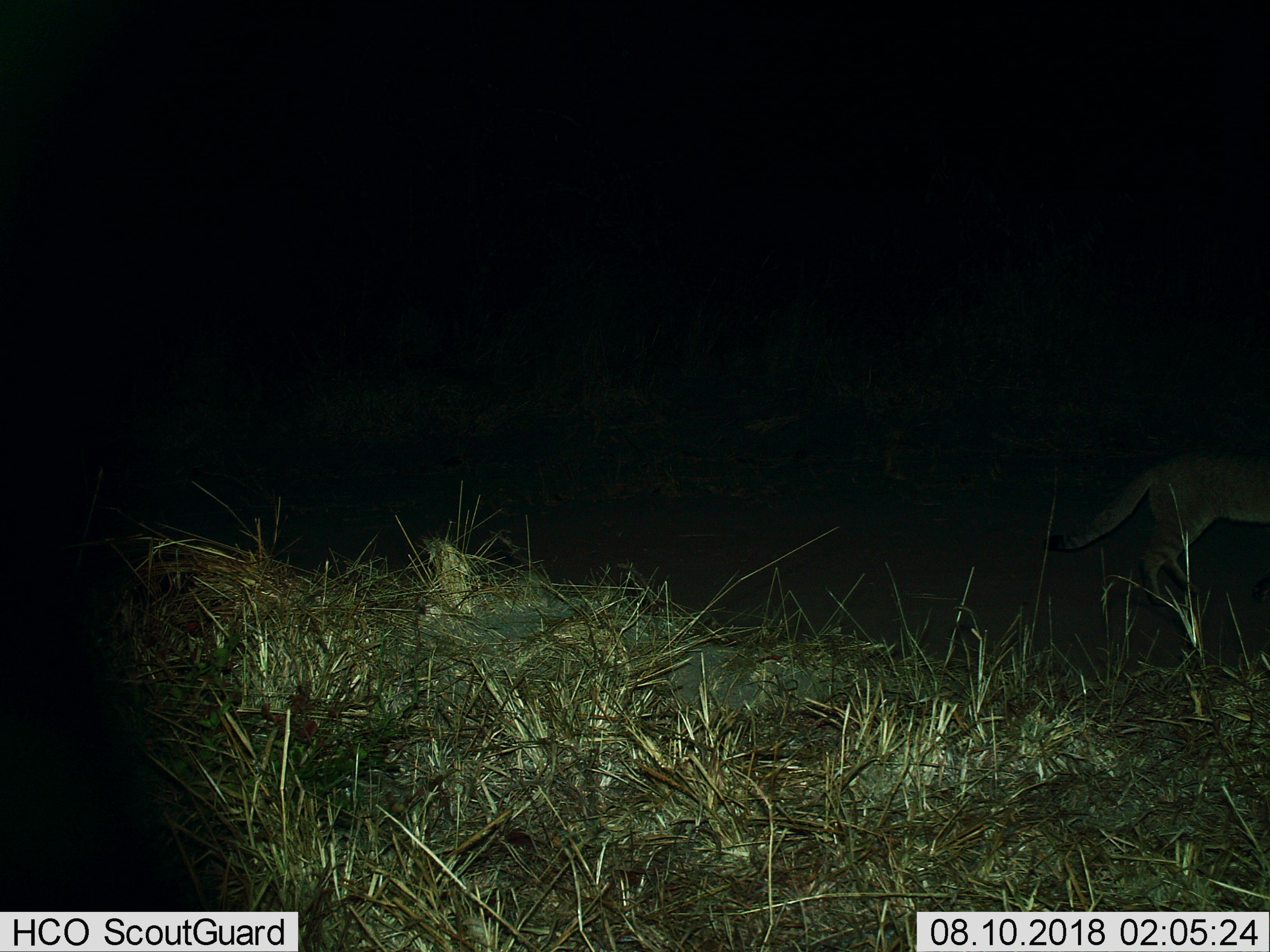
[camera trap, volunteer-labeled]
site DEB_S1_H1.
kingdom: Animalia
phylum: Chordata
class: Mammalia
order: Carnivora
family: Felidae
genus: Felis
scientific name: Felis lybica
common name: african wild cat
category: africanwildcat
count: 1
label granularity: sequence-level